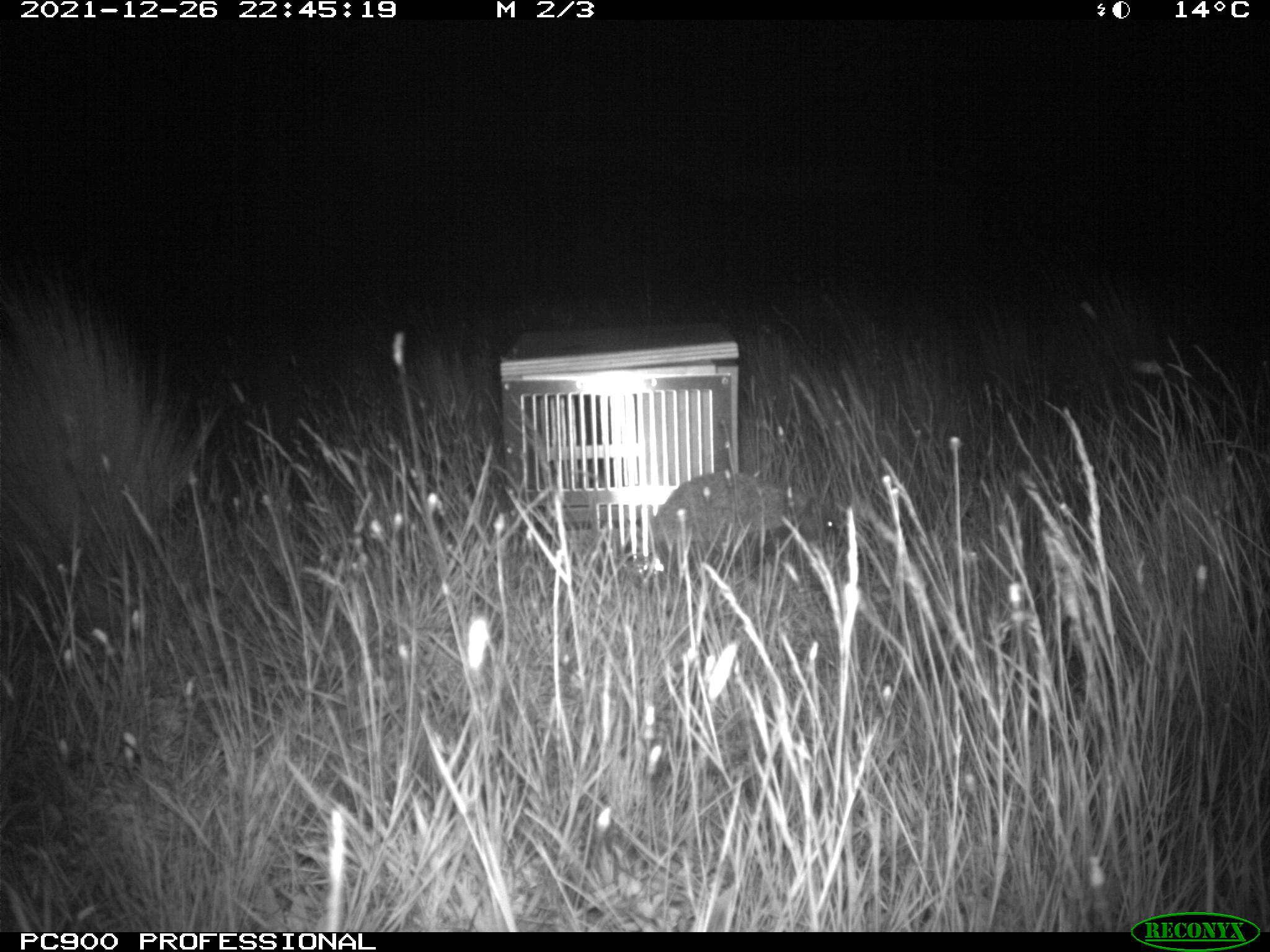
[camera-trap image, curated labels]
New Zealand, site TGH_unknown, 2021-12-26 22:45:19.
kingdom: Animalia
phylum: Chordata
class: Mammalia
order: Eulipotyphla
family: Erinaceidae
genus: Erinaceus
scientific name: Erinaceus europaeus europaeus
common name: european hedgehog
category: hedgehog